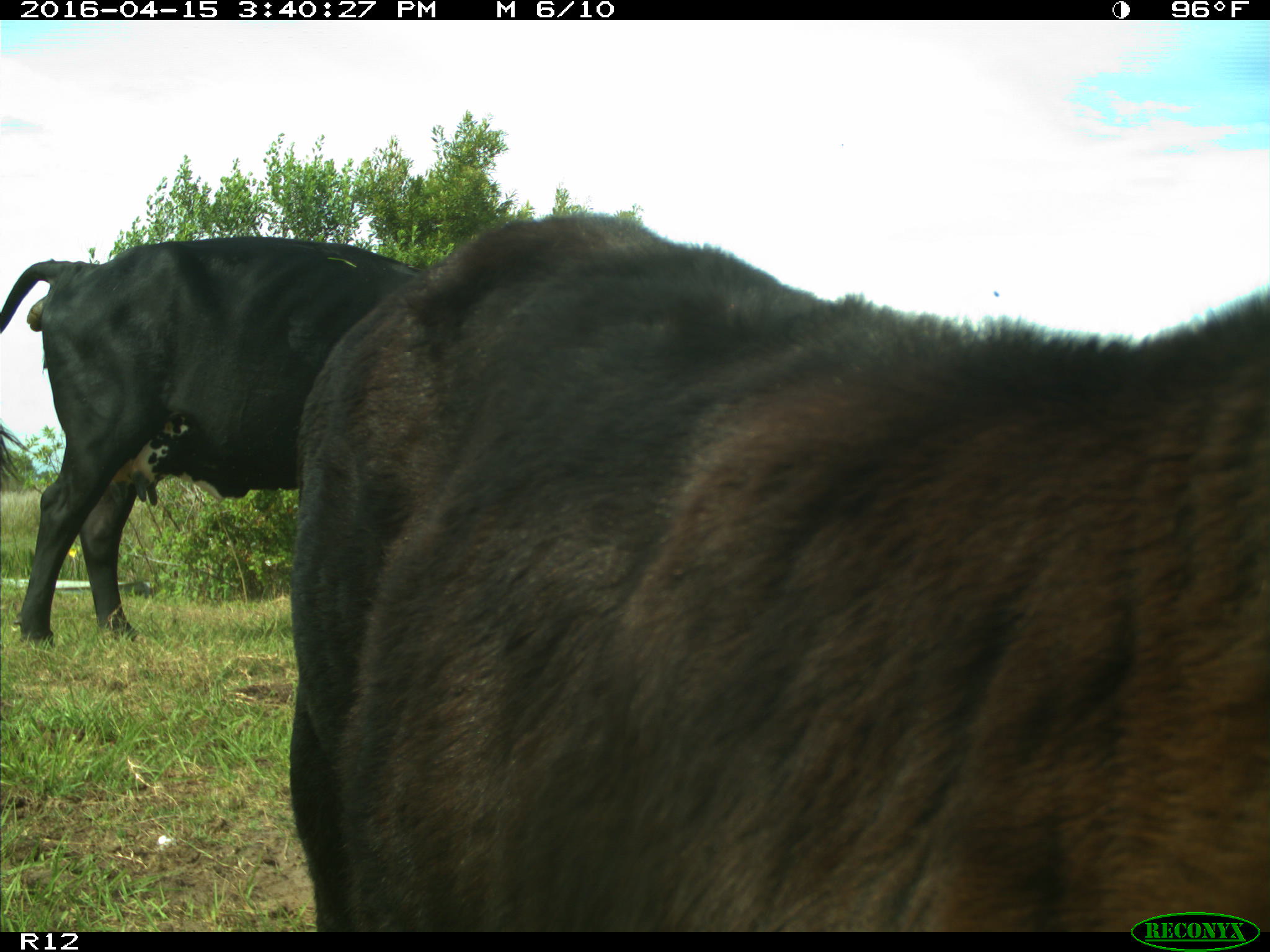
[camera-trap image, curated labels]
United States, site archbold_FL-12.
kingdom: Animalia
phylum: Chordata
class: Mammalia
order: Artiodactyla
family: Bovidae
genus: Bos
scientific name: Bos taurus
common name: domestic cow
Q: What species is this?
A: Bos taurus (domestic cow).